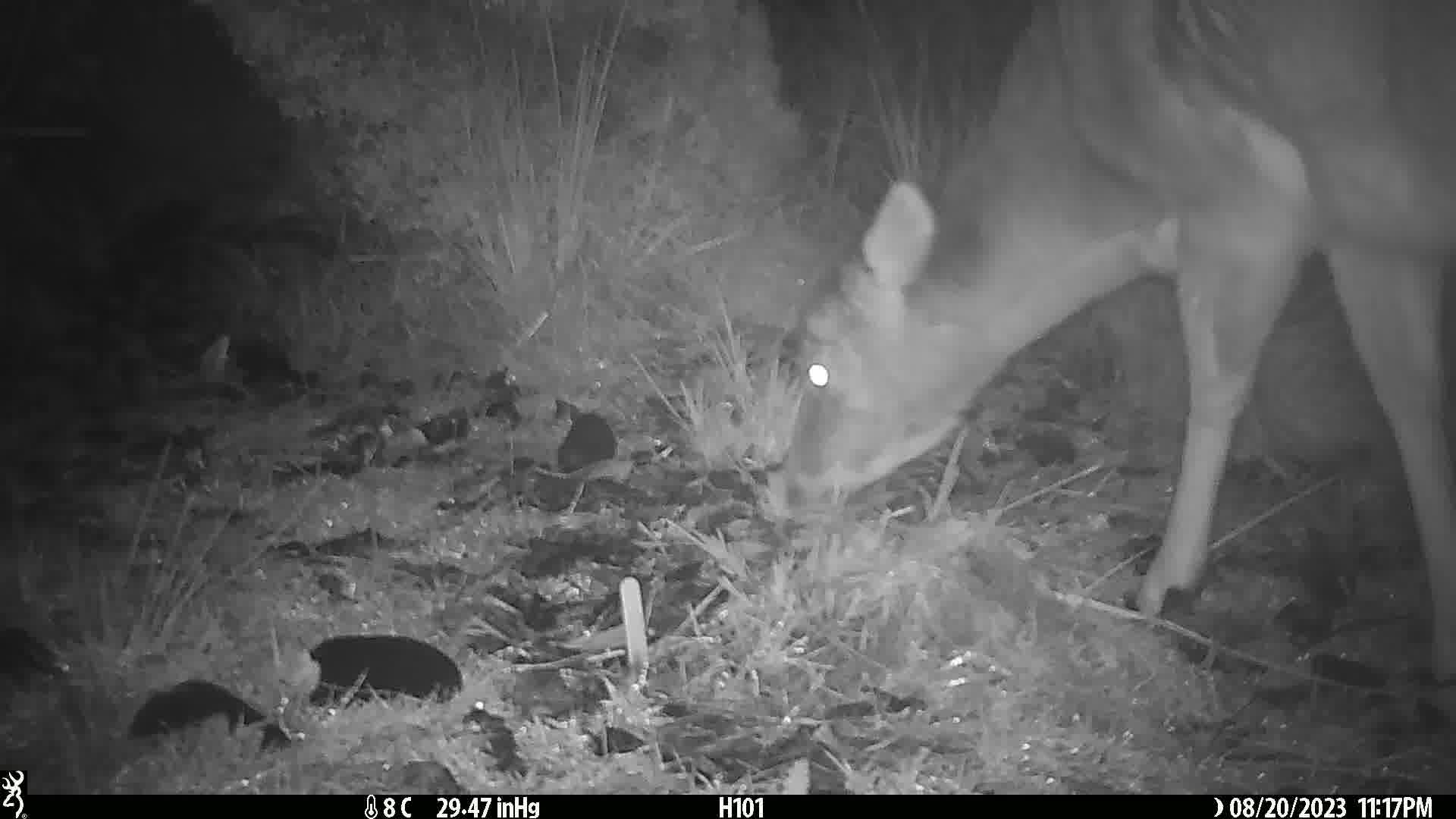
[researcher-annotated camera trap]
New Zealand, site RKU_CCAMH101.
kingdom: Animalia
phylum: Chordata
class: Mammalia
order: Artiodactyla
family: Cervidae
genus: Odocoileus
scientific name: Odocoileus virginianus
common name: white-tailed deer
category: white tailed deer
White tailed deer (white-tailed deer) (Odocoileus virginianus).